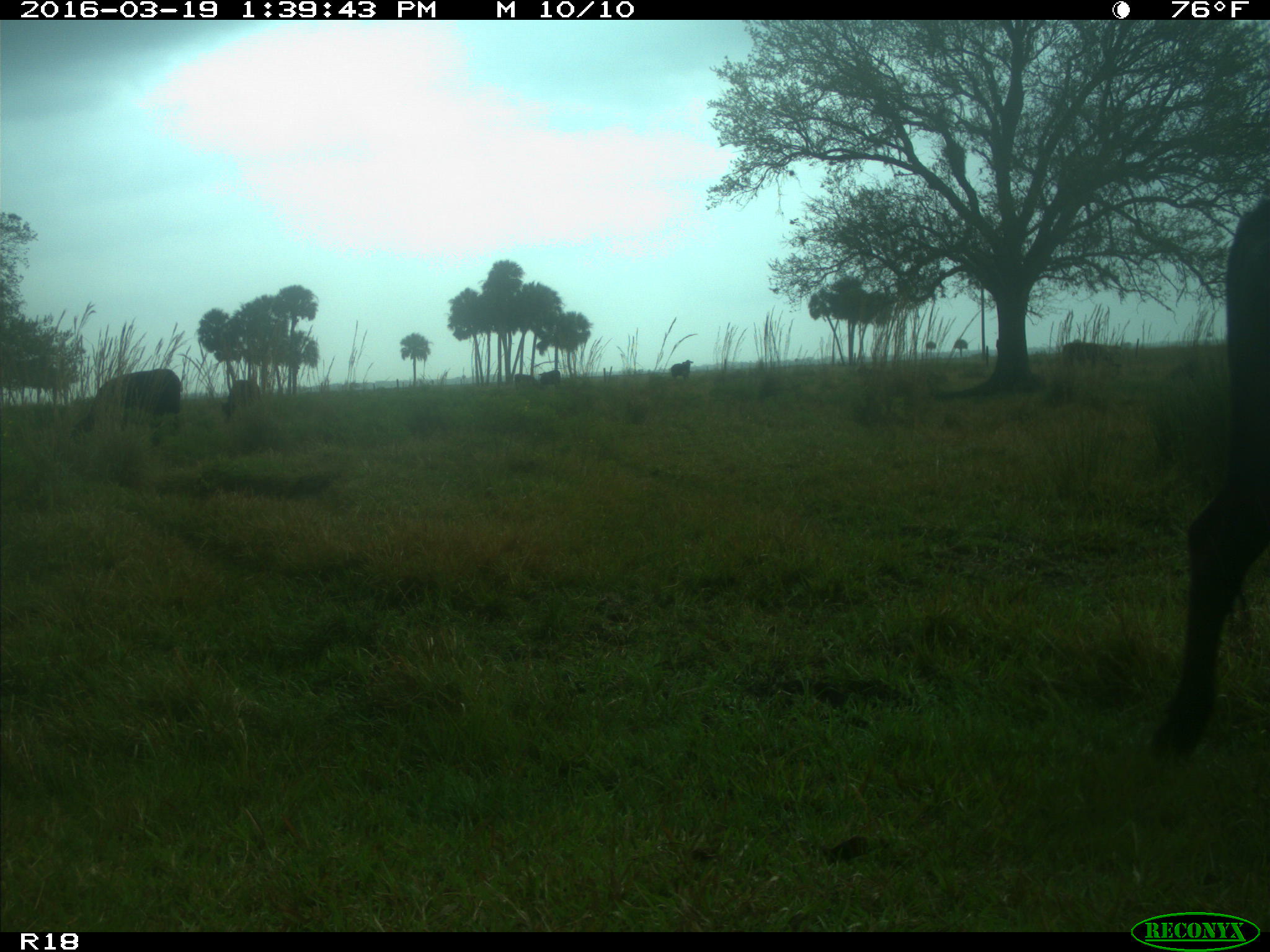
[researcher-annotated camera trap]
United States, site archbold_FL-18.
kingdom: Animalia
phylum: Chordata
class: Mammalia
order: Artiodactyla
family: Bovidae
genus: Bos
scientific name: Bos taurus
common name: domestic cow